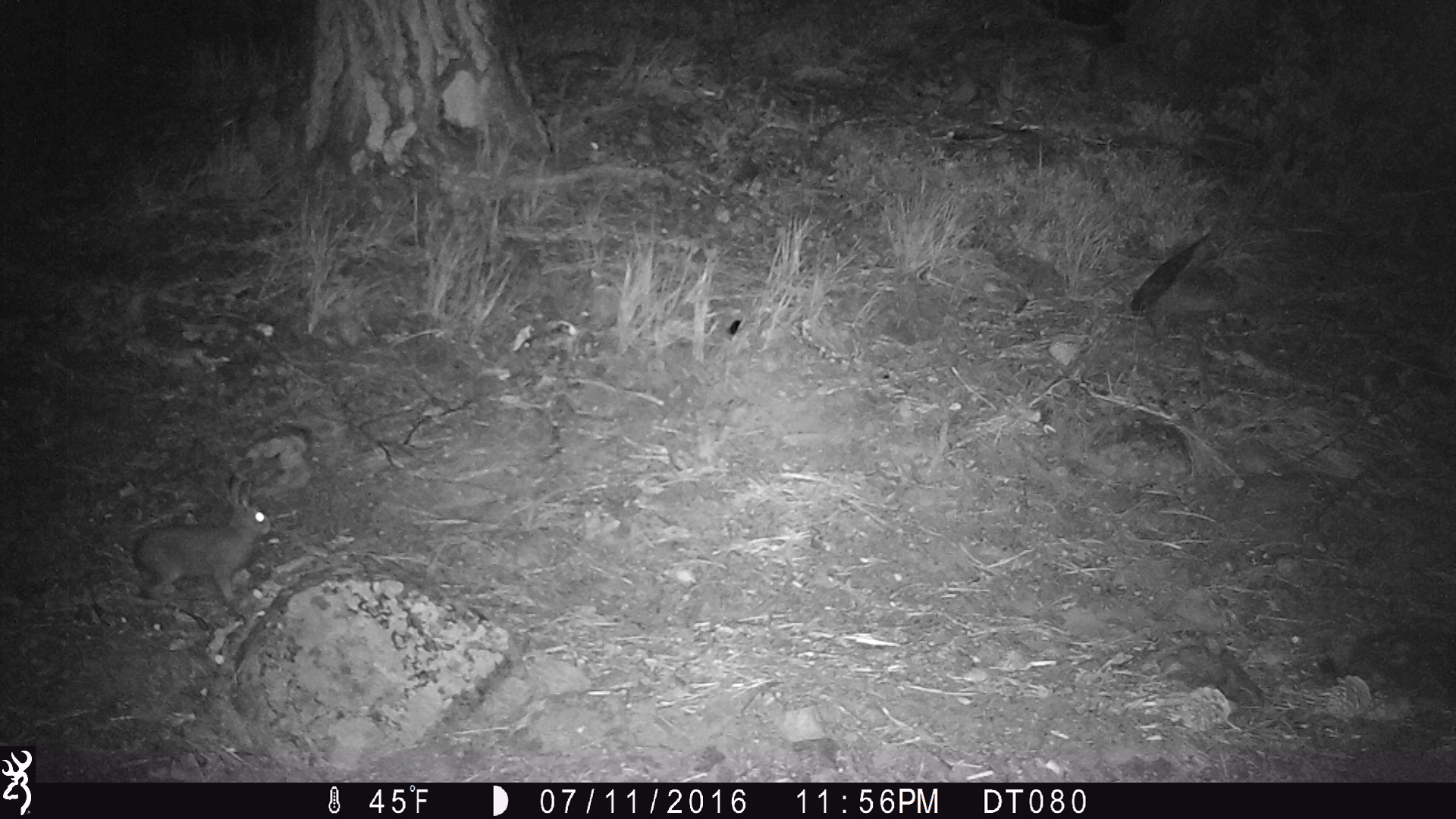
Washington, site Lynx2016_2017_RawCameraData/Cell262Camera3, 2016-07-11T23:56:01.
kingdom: Animalia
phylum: Chordata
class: Mammalia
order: Lagomorpha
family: Leporidae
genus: Lepus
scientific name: Lepus americanus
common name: snowshoe hare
Lepus americanus (snowshoe hare). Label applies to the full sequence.